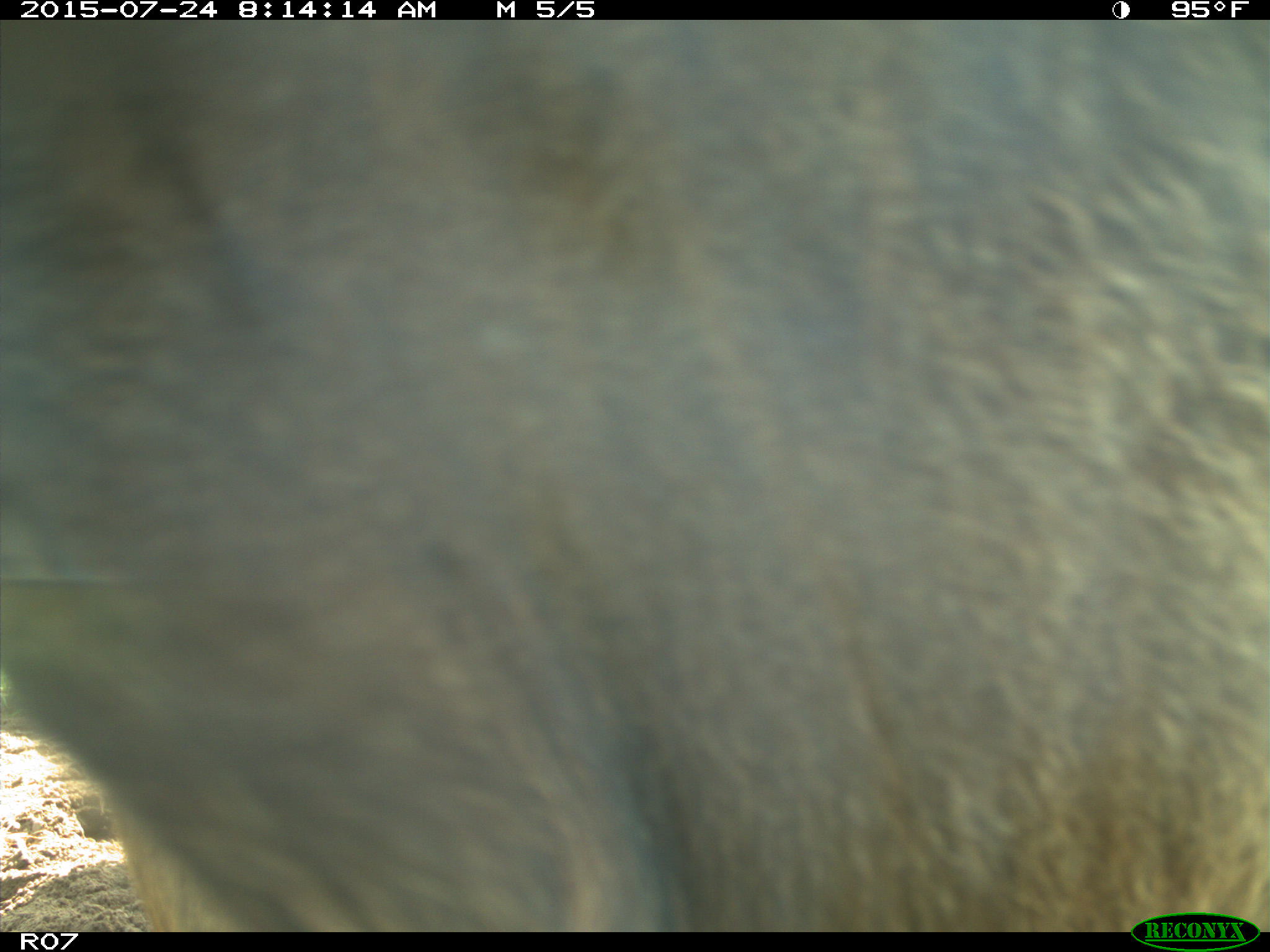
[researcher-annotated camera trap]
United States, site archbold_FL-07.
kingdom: Animalia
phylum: Chordata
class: Mammalia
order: Artiodactyla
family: Bovidae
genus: Bos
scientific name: Bos taurus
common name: domestic cow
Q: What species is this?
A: Bos taurus (domestic cow).